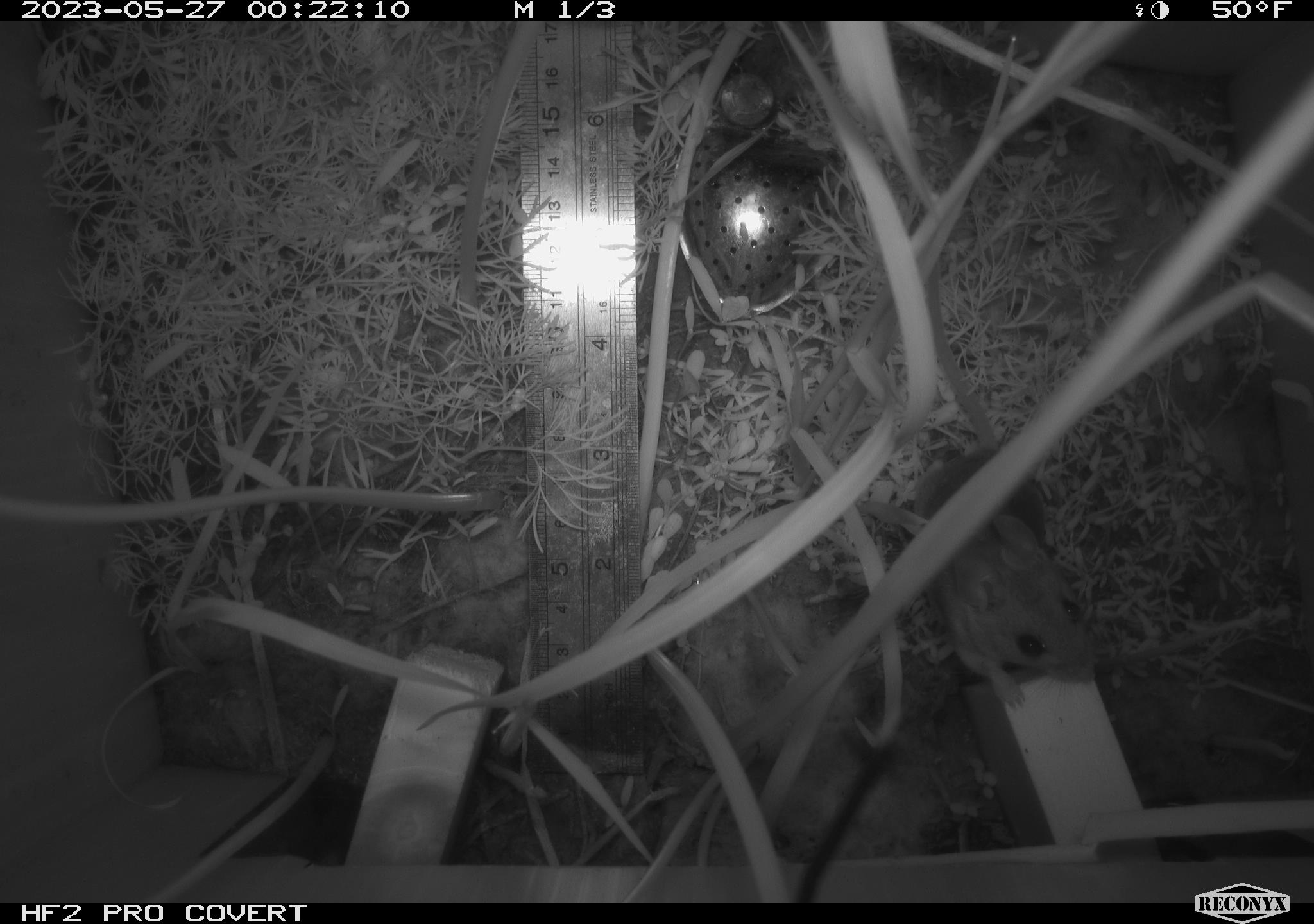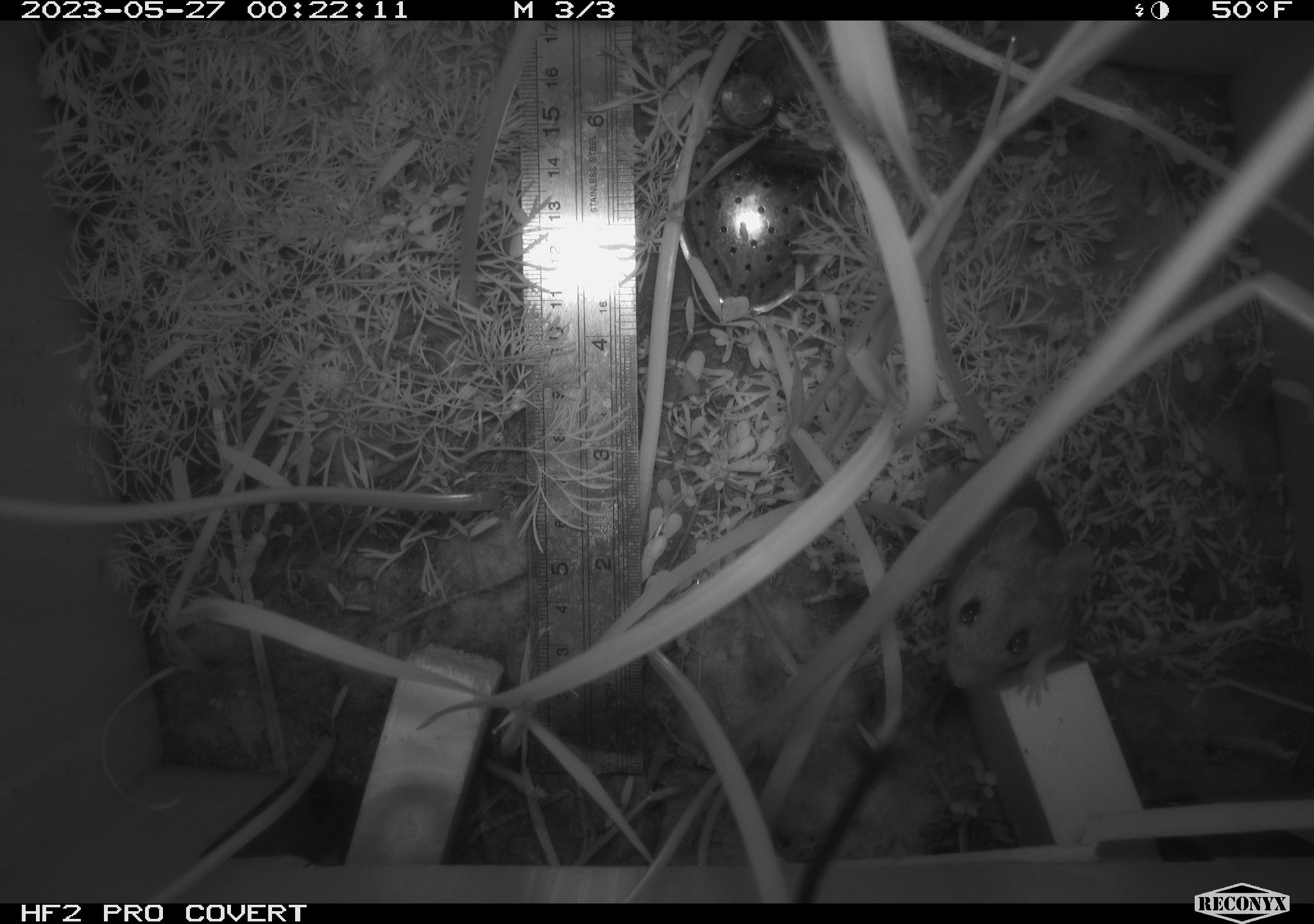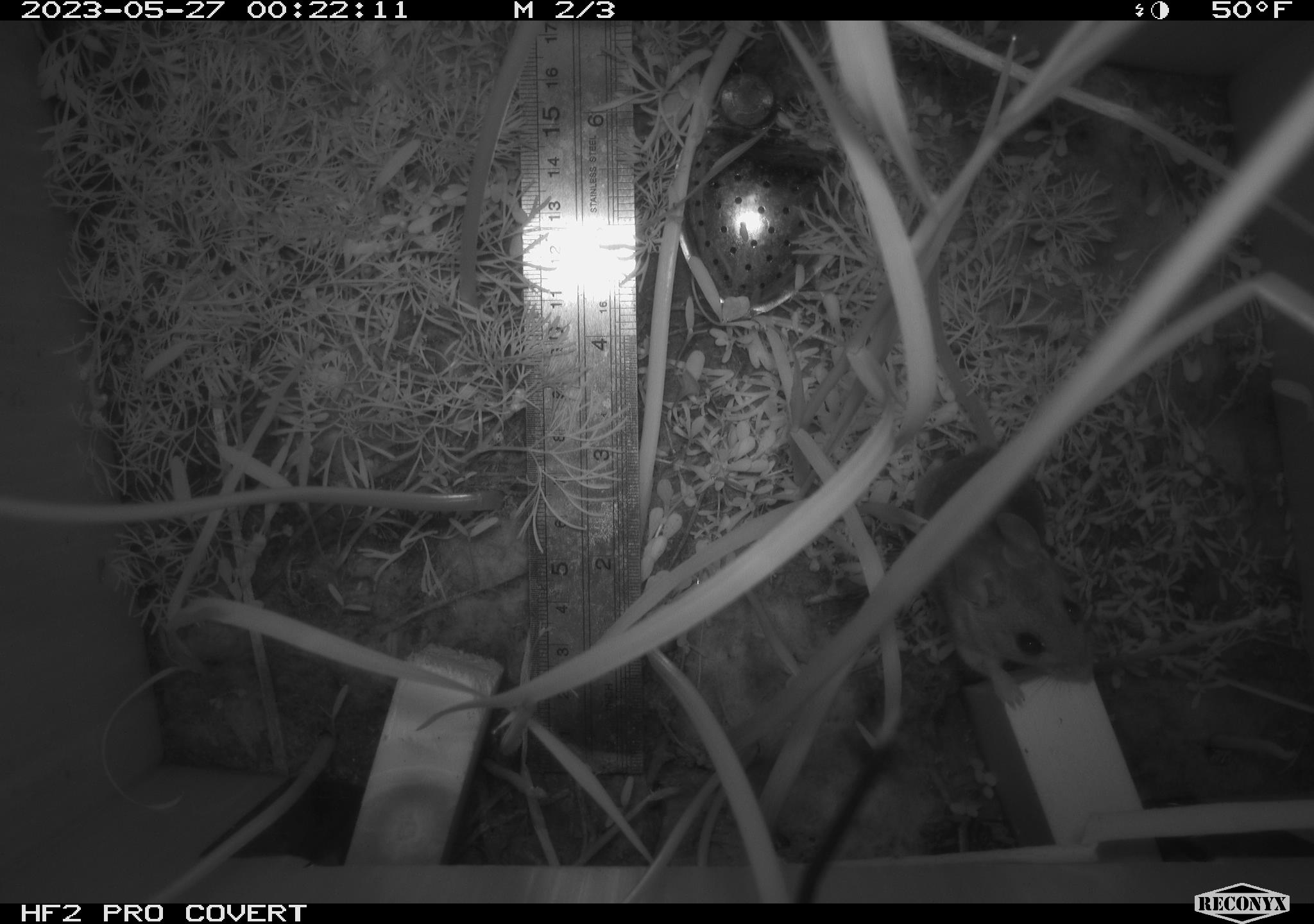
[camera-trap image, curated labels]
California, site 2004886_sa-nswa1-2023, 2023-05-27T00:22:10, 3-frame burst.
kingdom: Animalia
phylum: Chordata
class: Mammalia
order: Rodentia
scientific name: Rodentia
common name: mouse species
Mouse species (Rodentia).